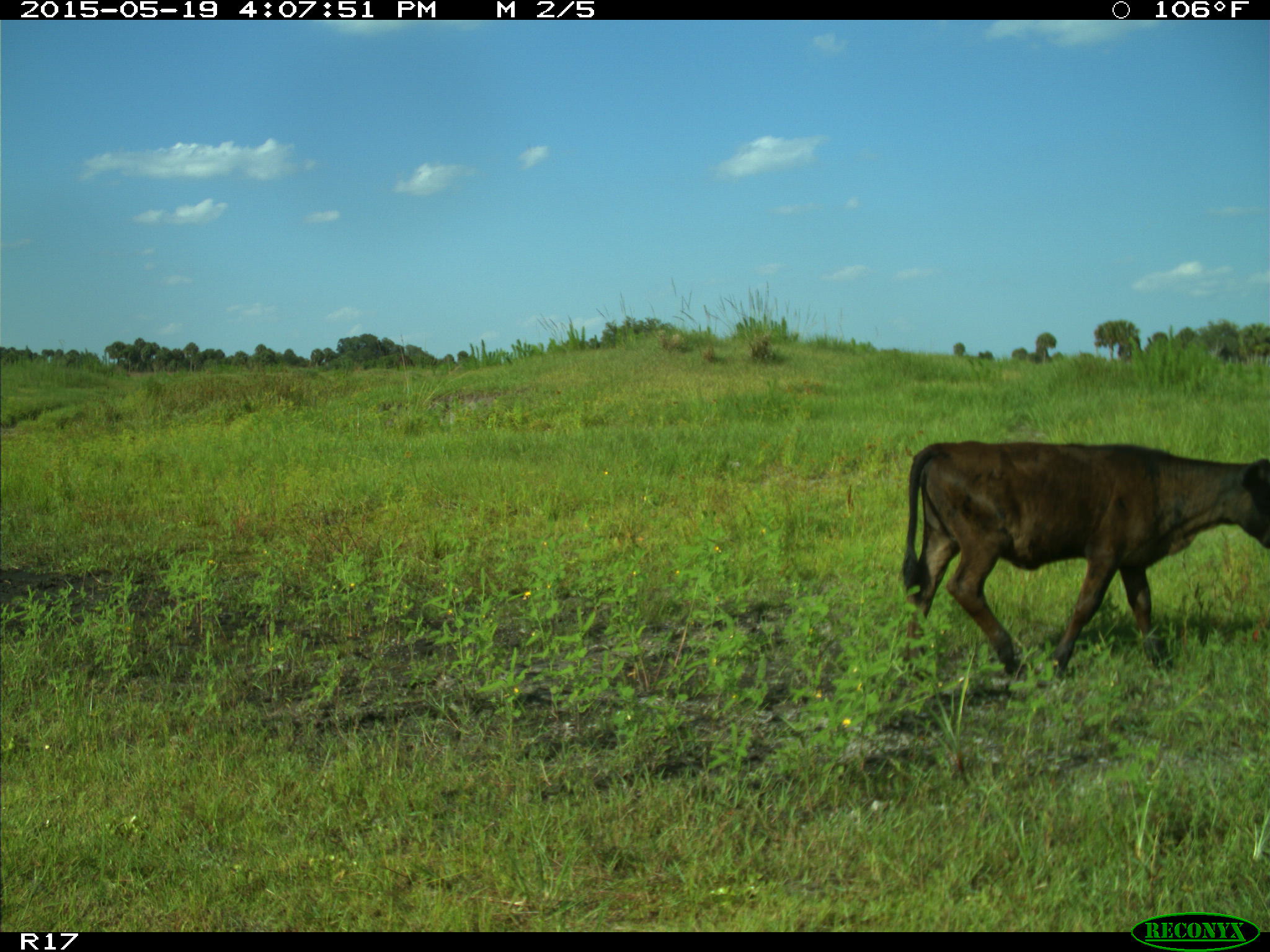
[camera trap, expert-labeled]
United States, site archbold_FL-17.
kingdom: Animalia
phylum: Chordata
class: Mammalia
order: Artiodactyla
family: Bovidae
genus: Bos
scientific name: Bos taurus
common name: domestic cow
Bos taurus (domestic cow).